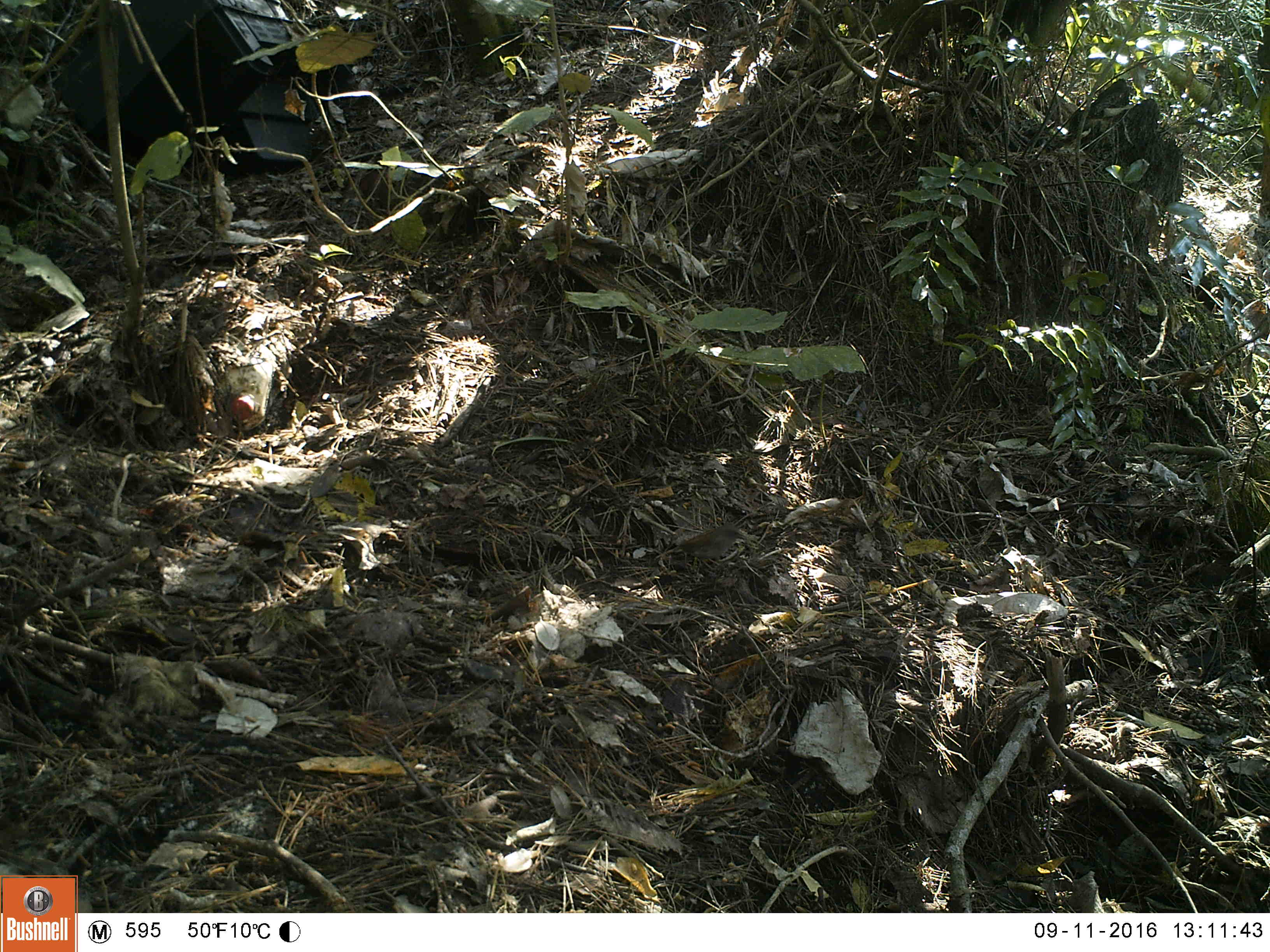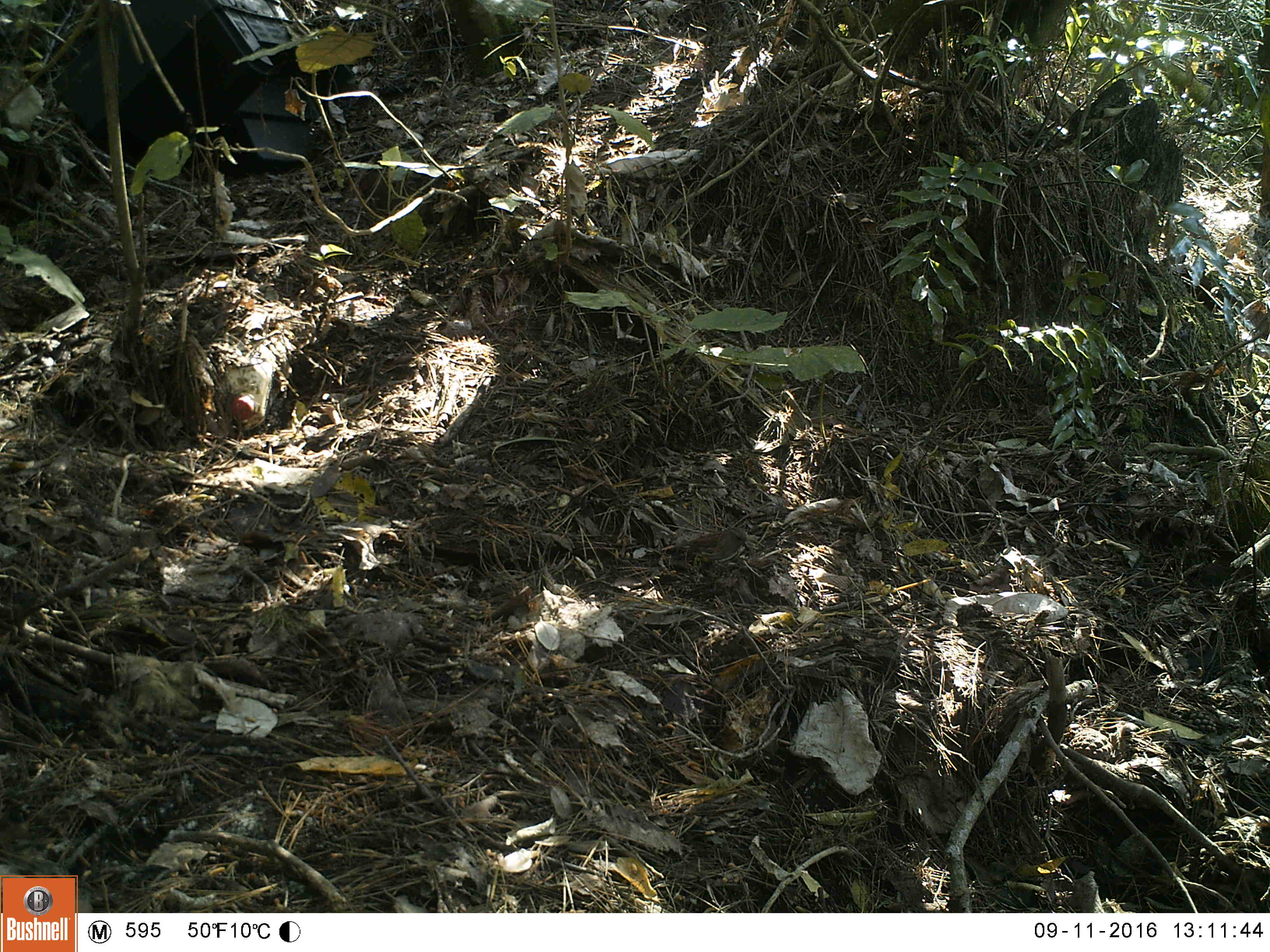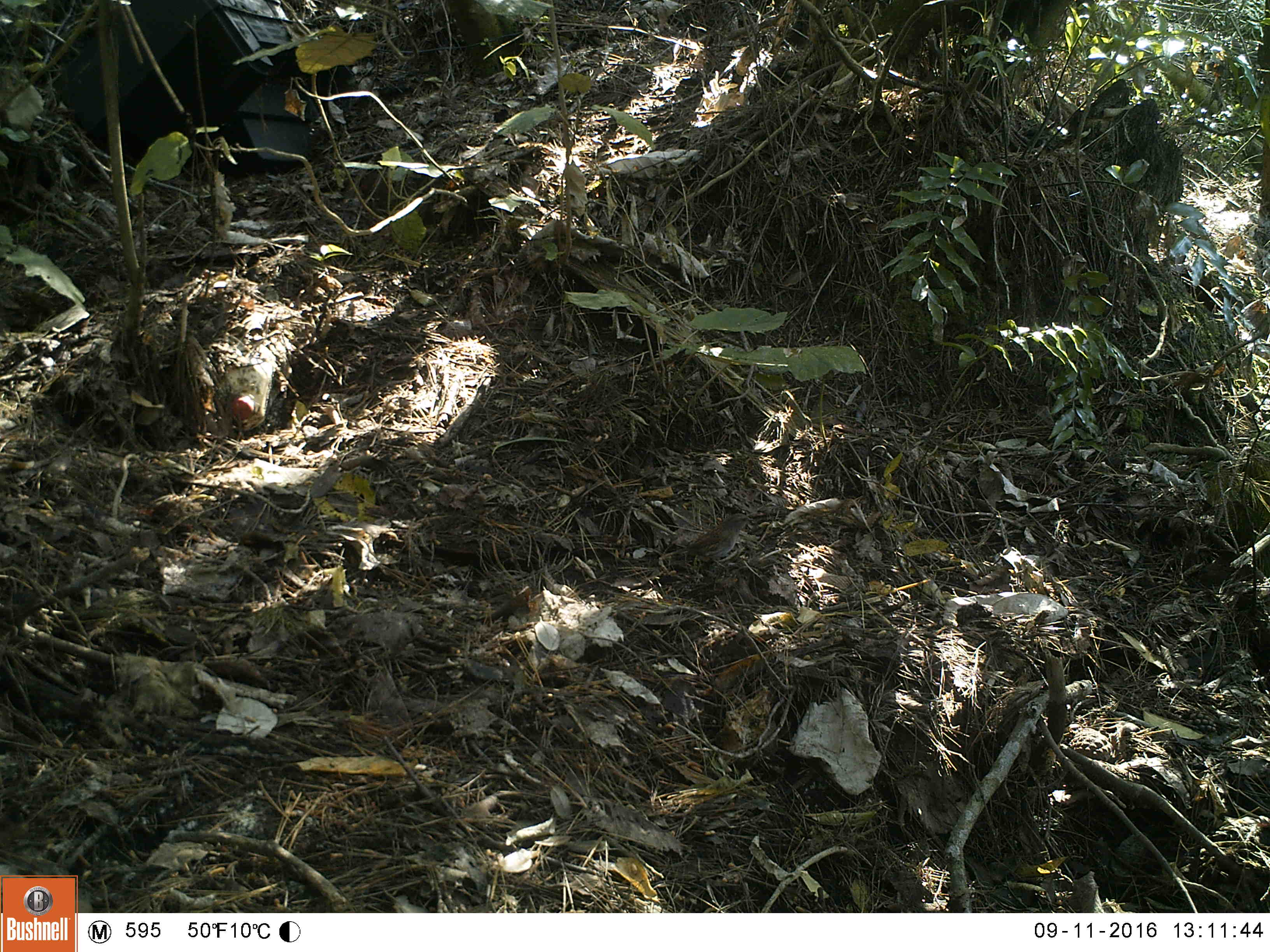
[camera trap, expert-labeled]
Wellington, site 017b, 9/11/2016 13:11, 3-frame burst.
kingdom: Animalia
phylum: Chordata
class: Aves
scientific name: Aves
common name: bird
Bird (Aves).